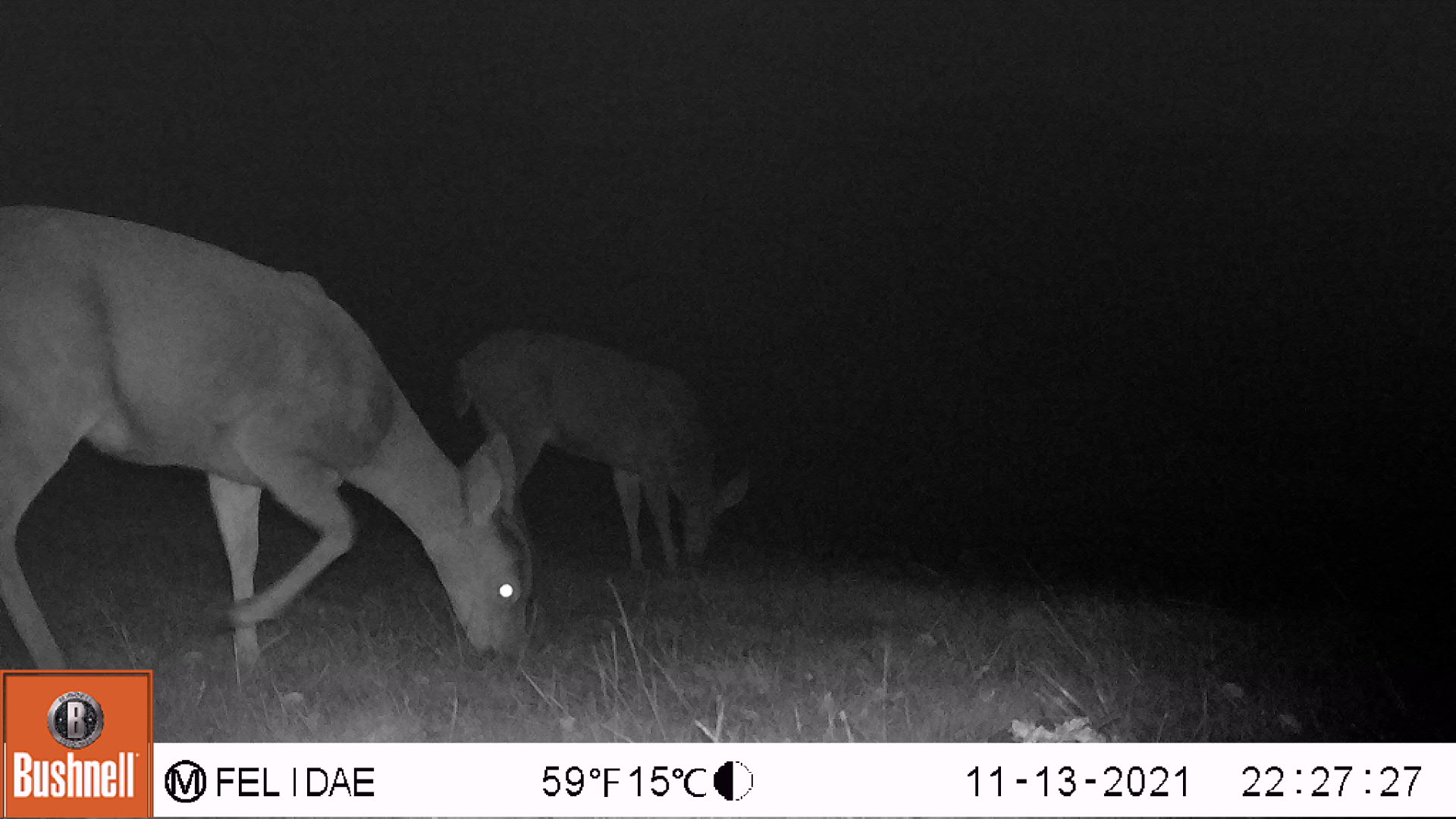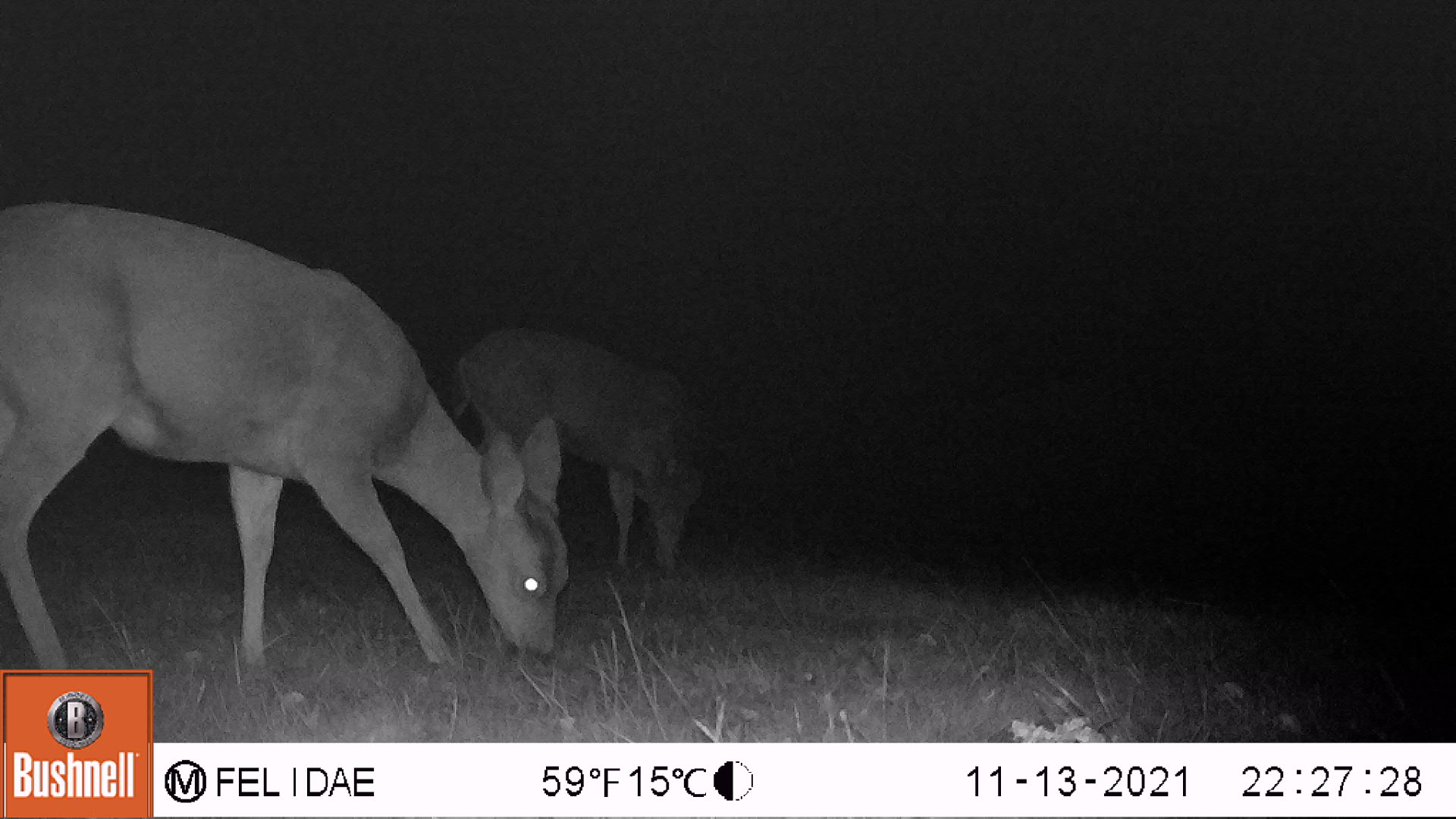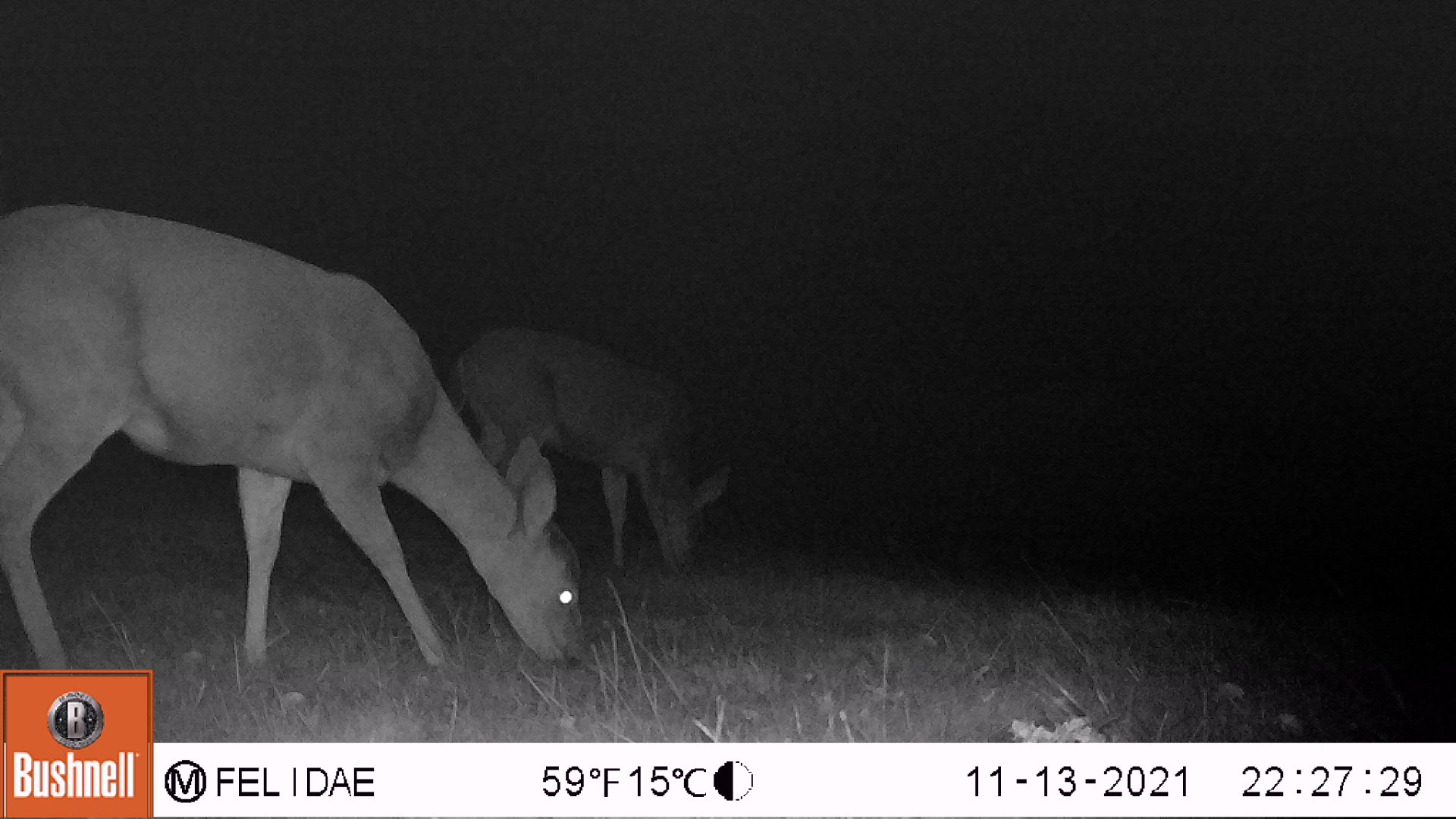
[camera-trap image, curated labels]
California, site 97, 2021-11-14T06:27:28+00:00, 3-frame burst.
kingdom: Animalia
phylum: Chordata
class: Mammalia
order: Artiodactyla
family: Cervidae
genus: Odocoileus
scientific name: Odocoileus hemionus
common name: mule deer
Mule deer (Odocoileus hemionus).